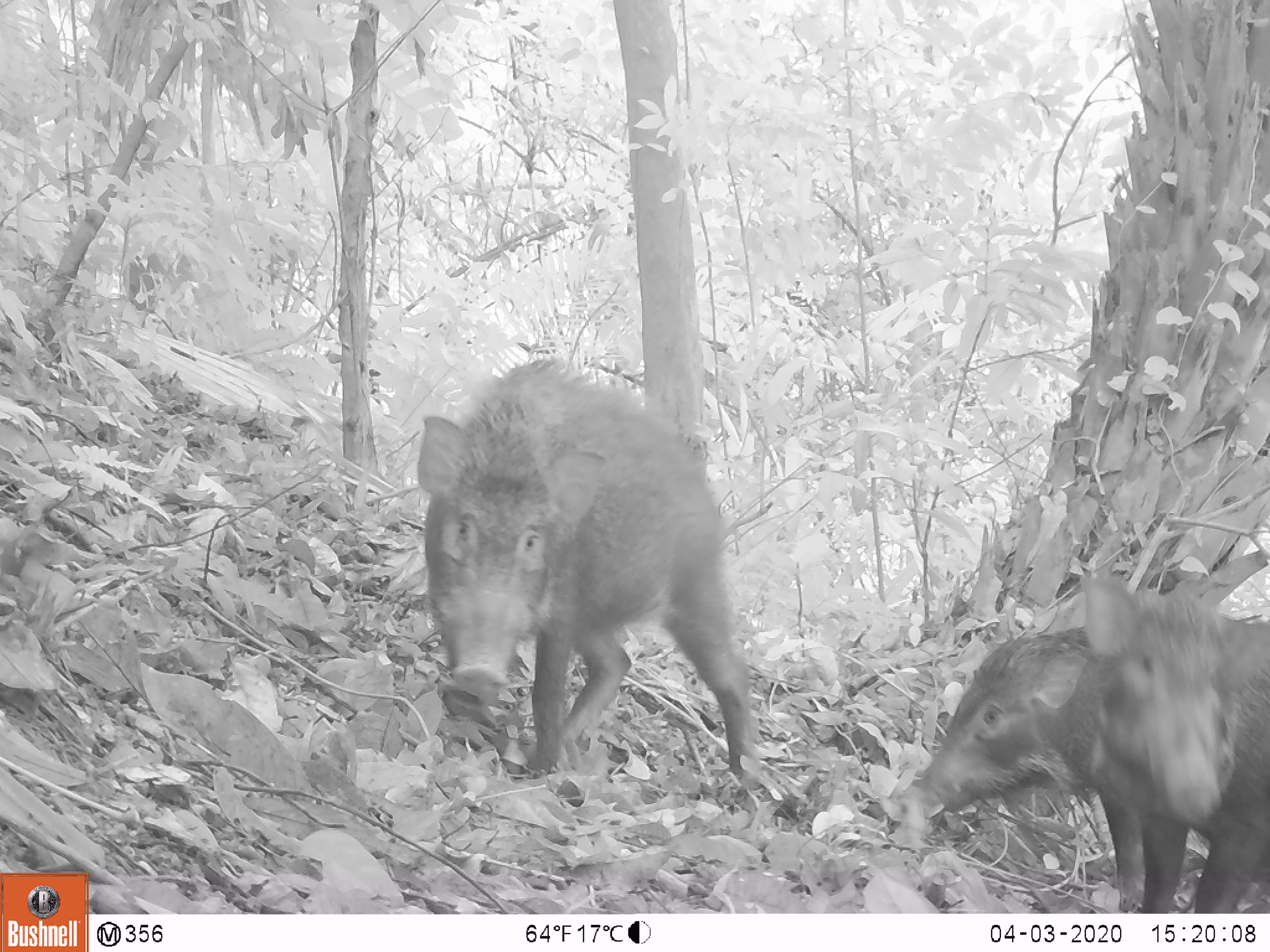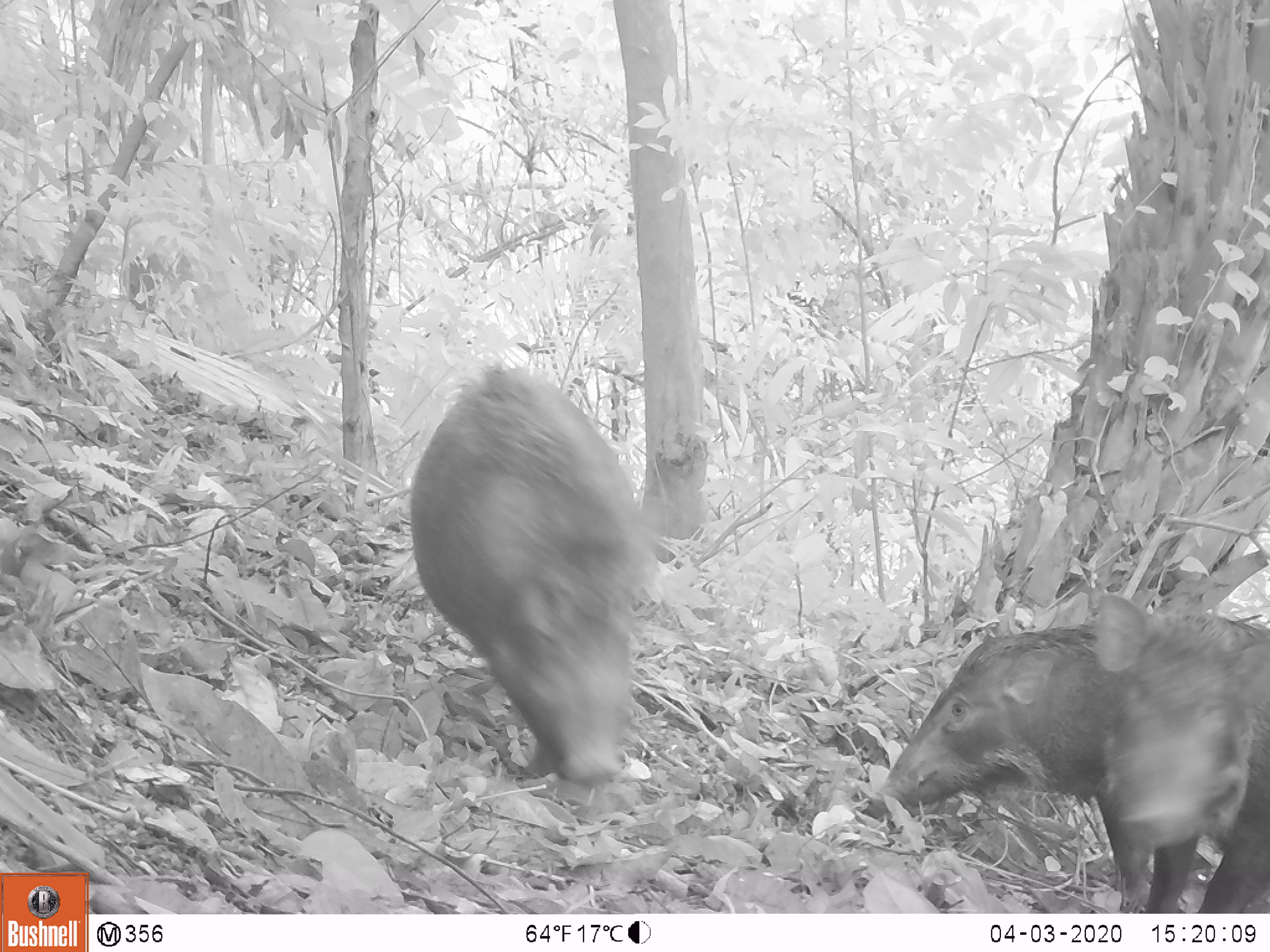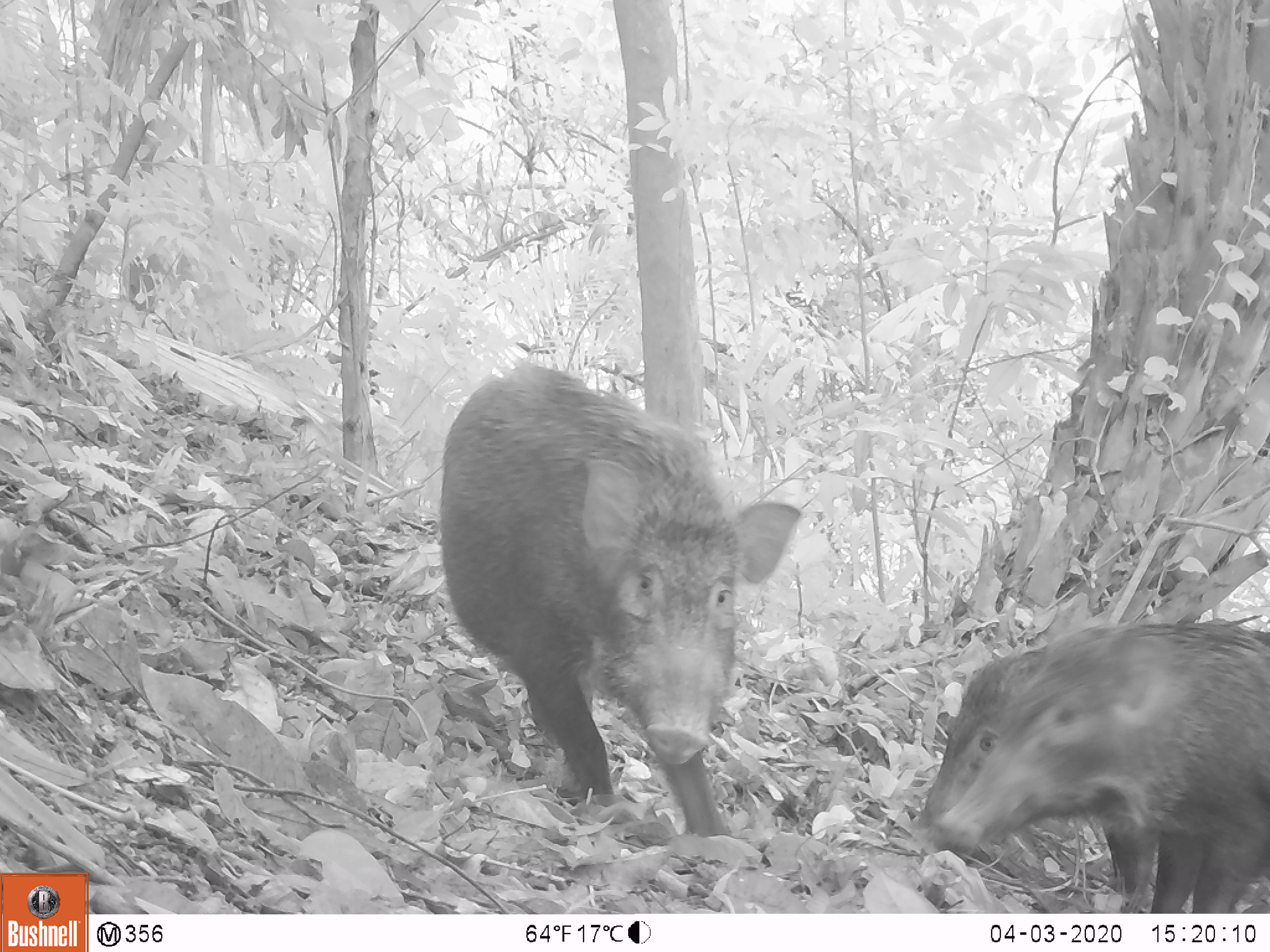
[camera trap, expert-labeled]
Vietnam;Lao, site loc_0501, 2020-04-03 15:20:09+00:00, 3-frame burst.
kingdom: Animalia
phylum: Chordata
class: Mammalia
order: Artiodactyla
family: Suidae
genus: Sus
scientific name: Sus scrofa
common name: eurasian wild pig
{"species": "eurasian wild pig (Sus scrofa)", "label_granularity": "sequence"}